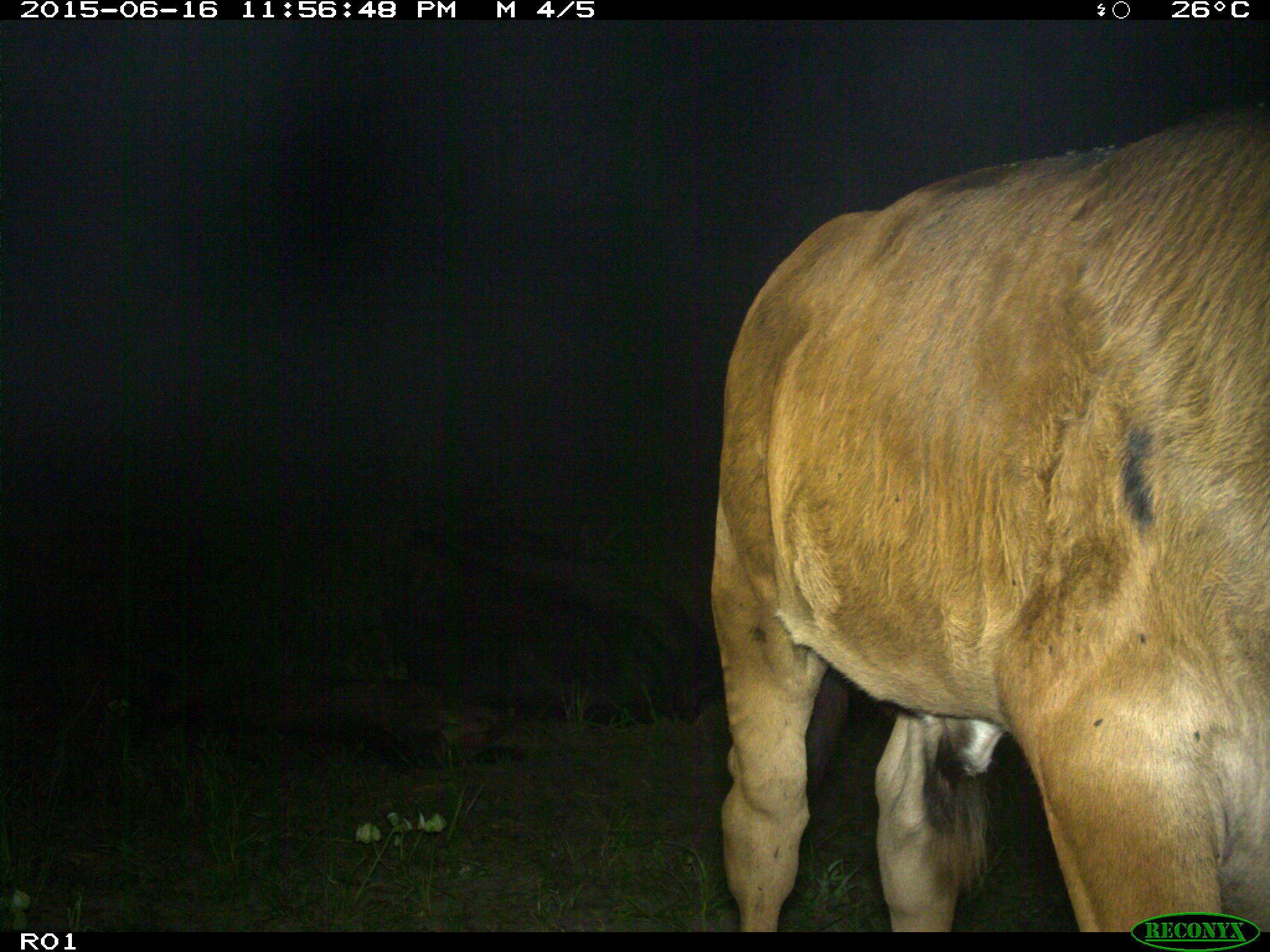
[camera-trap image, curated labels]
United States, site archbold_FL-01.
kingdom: Animalia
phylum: Chordata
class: Mammalia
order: Artiodactyla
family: Bovidae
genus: Bos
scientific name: Bos taurus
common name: domestic cow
Bos taurus (domestic cow).